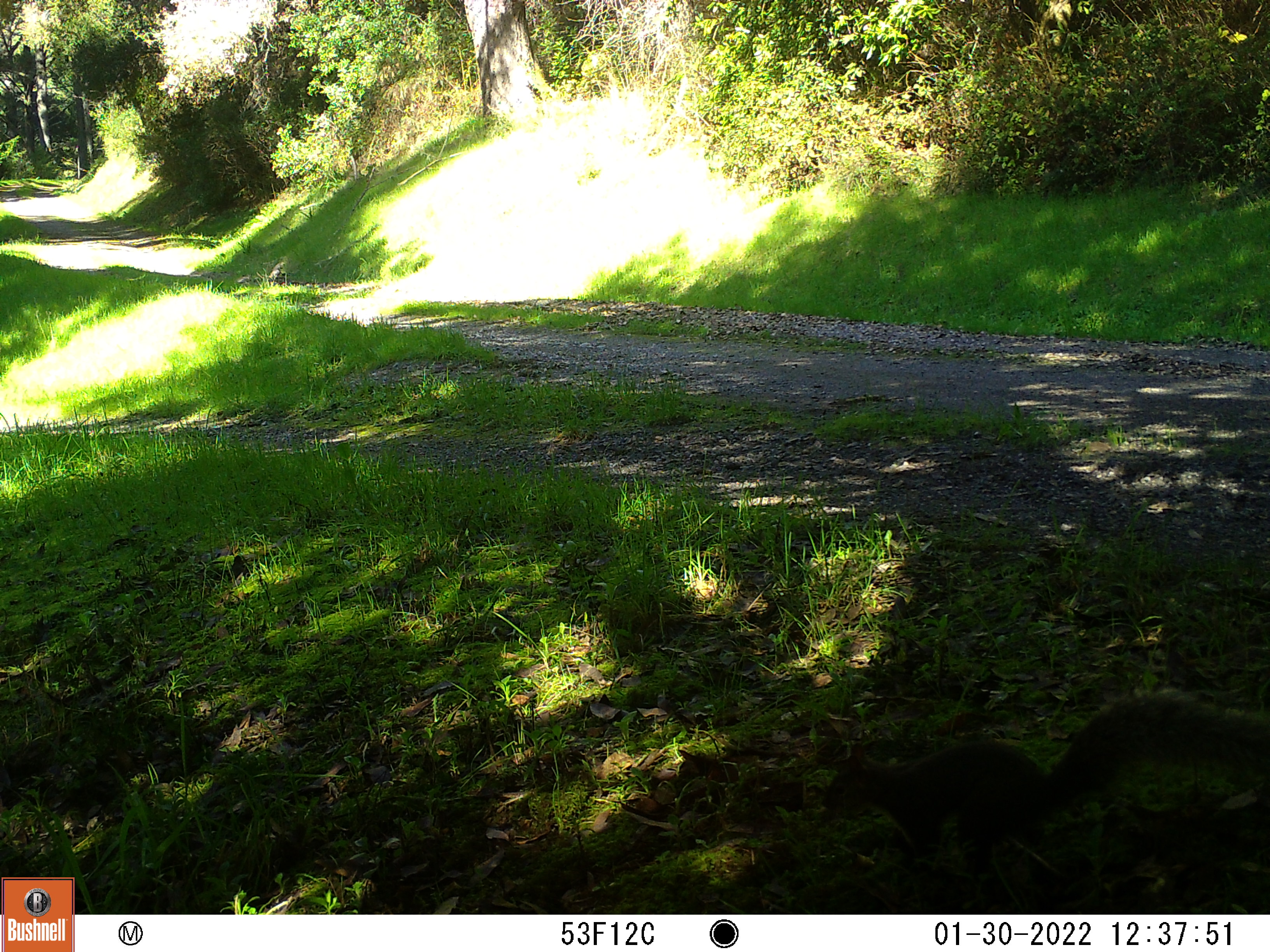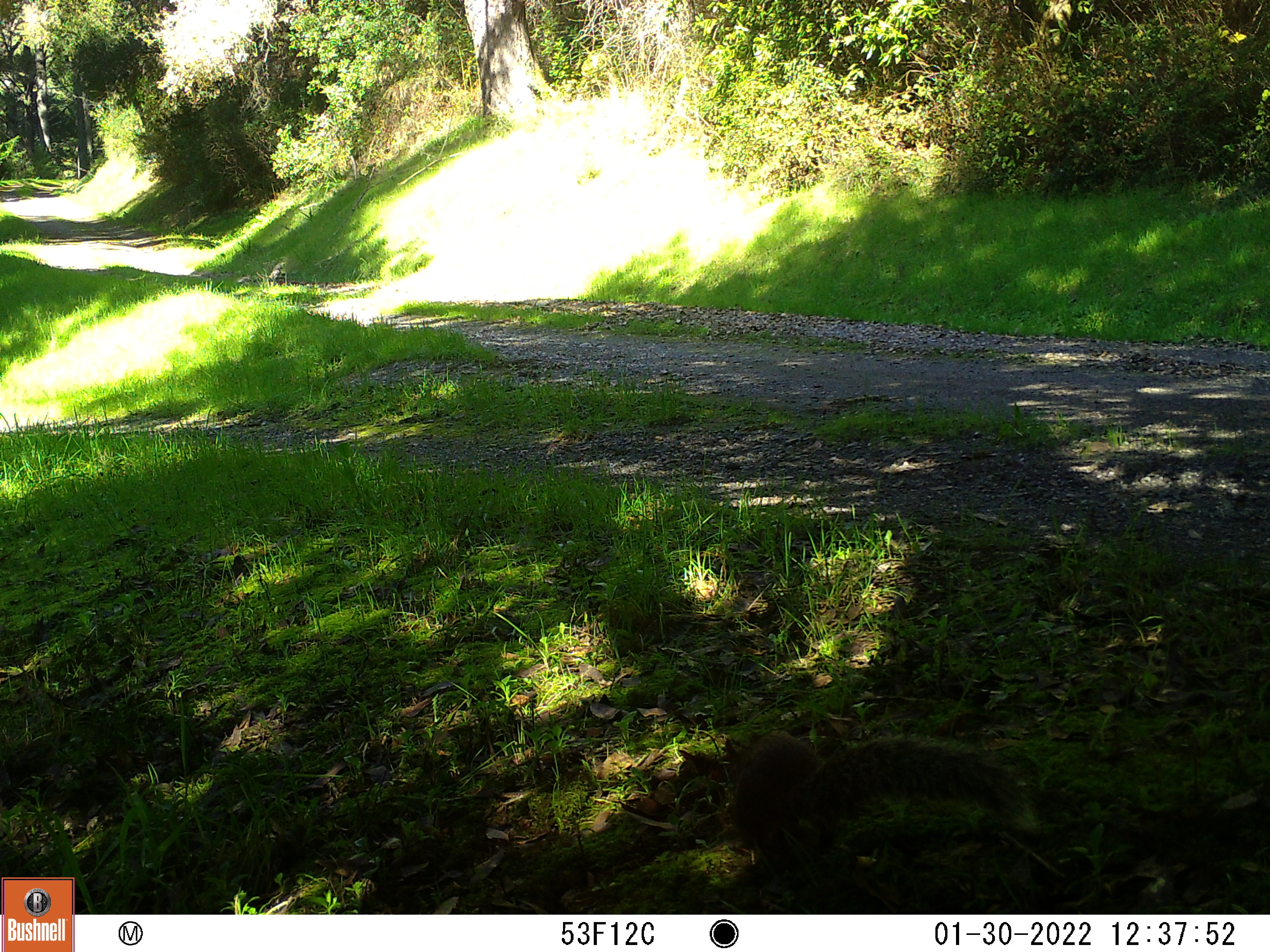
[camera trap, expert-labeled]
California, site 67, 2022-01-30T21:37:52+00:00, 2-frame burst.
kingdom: Animalia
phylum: Chordata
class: Mammalia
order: Rodentia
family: Sciuridae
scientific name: Sciuridae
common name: squirrel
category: unknown squirrel